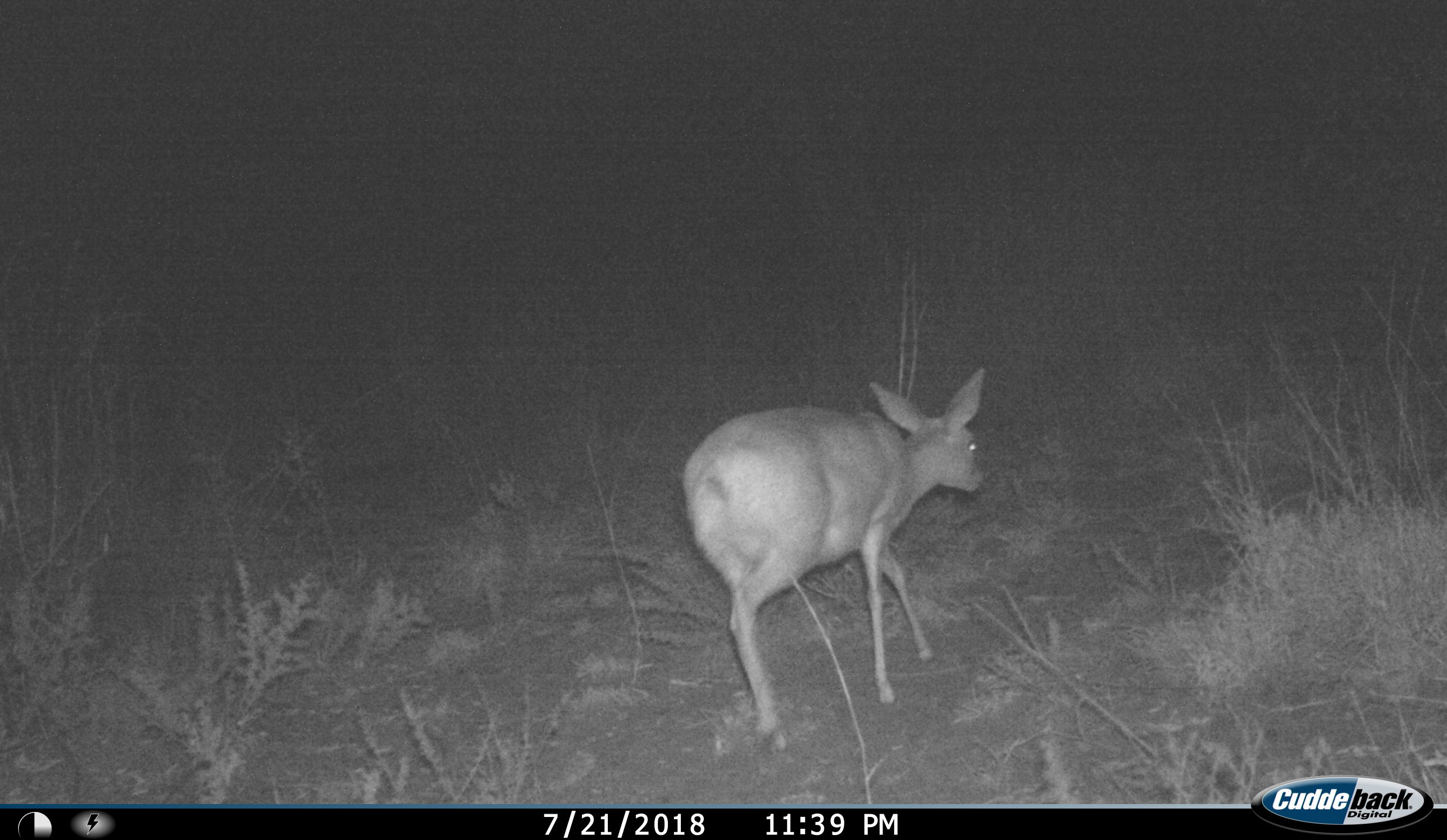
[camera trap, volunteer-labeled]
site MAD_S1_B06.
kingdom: Animalia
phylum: Chordata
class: Mammalia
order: Artiodactyla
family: Bovidae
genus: Raphicerus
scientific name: Raphicerus campestris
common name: steenbok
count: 1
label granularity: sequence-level